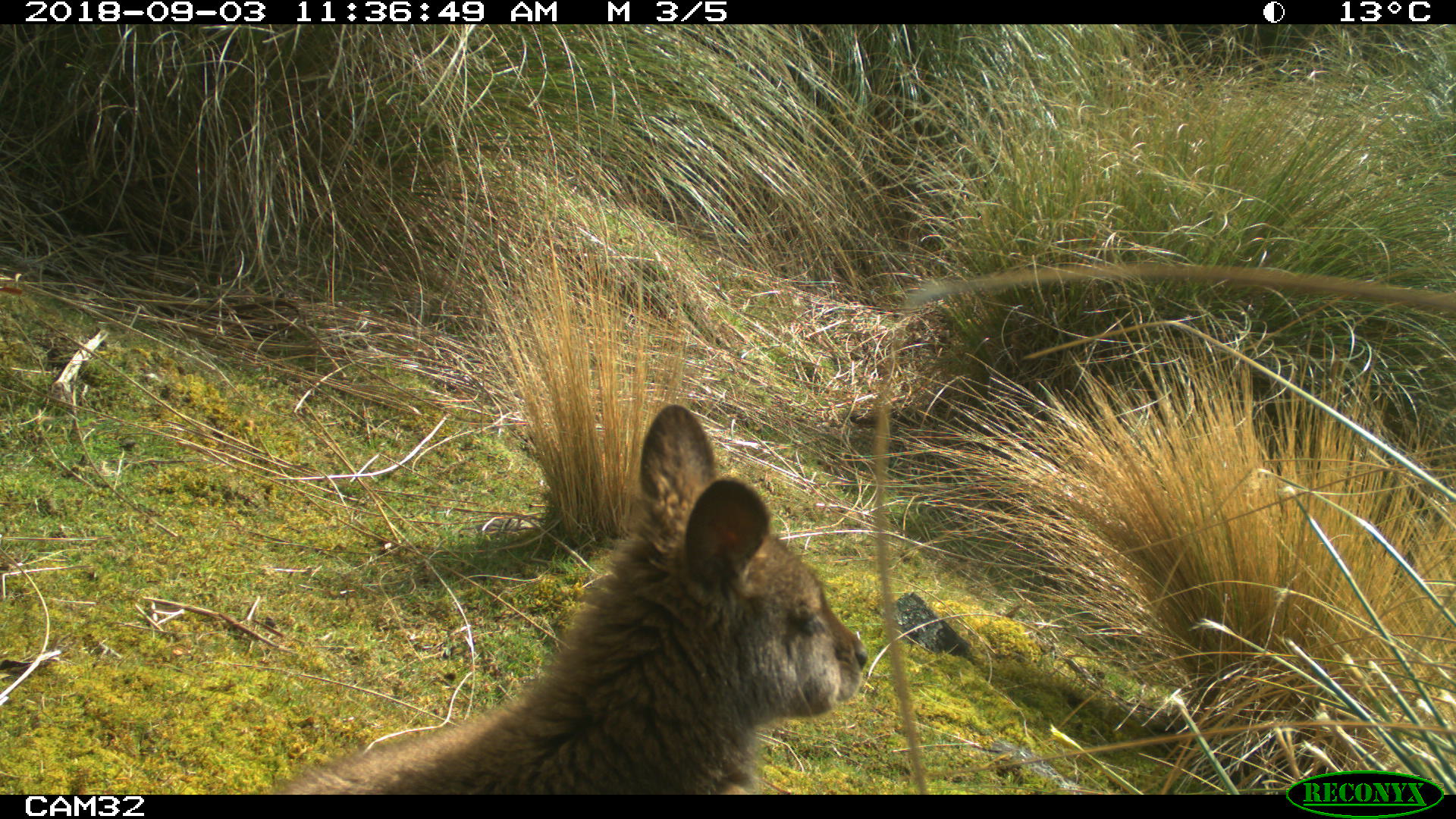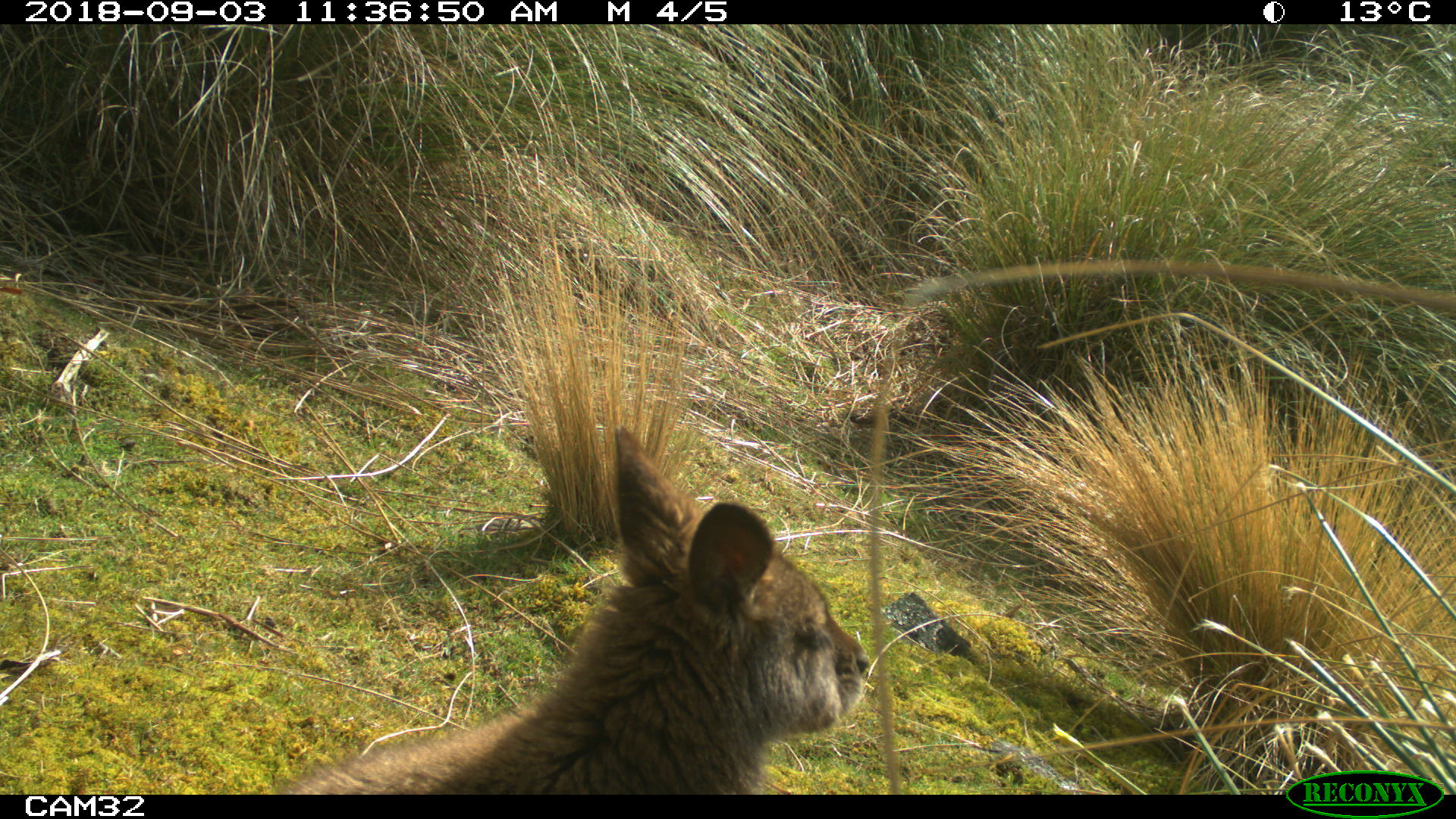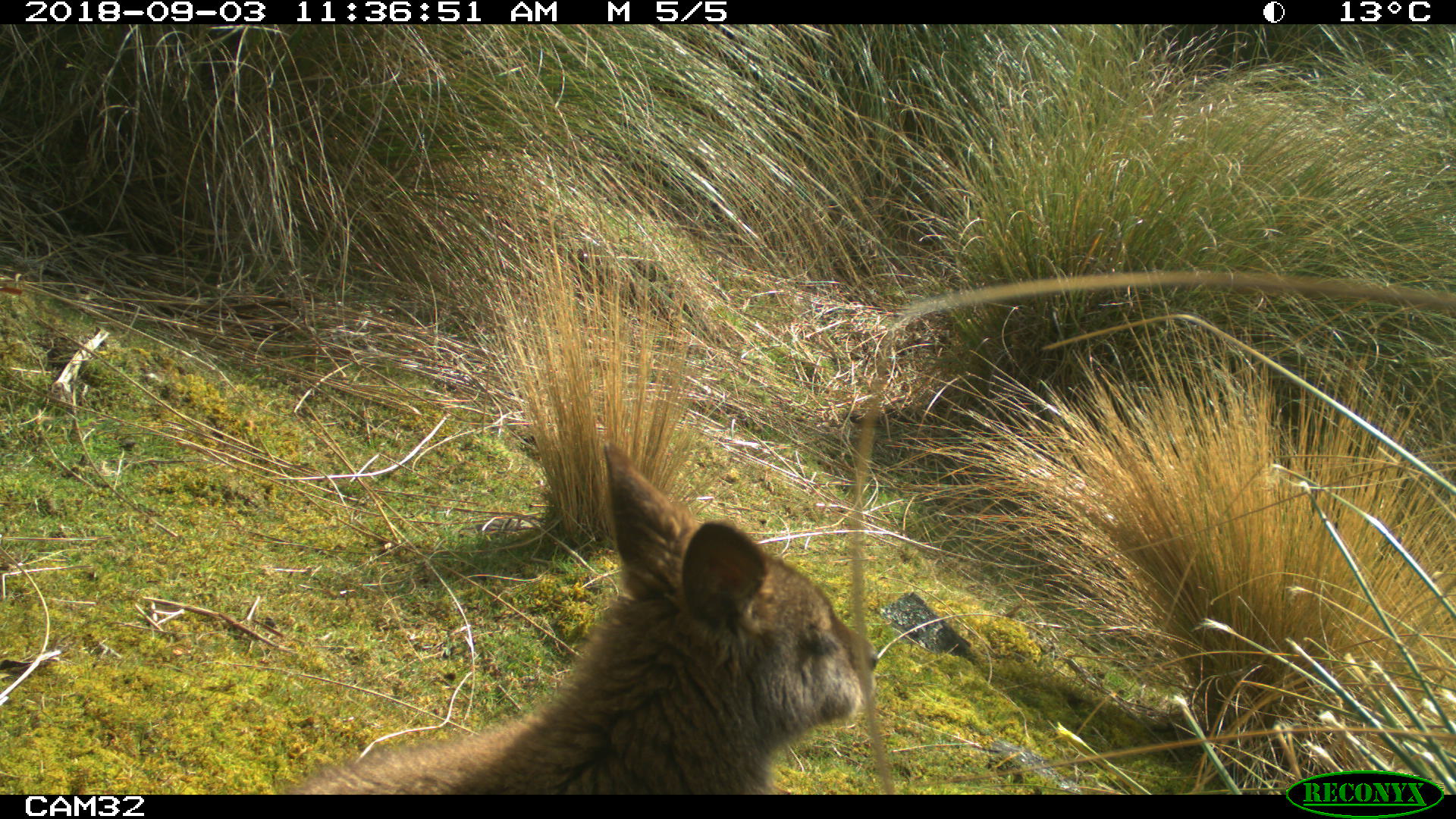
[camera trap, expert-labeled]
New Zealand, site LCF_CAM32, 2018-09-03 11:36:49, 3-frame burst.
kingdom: Animalia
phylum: Chordata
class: Mammalia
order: Diprotodontia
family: Macropodidae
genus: Notamacropus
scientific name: Notamacropus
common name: wallaby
Wallaby (Notamacropus).